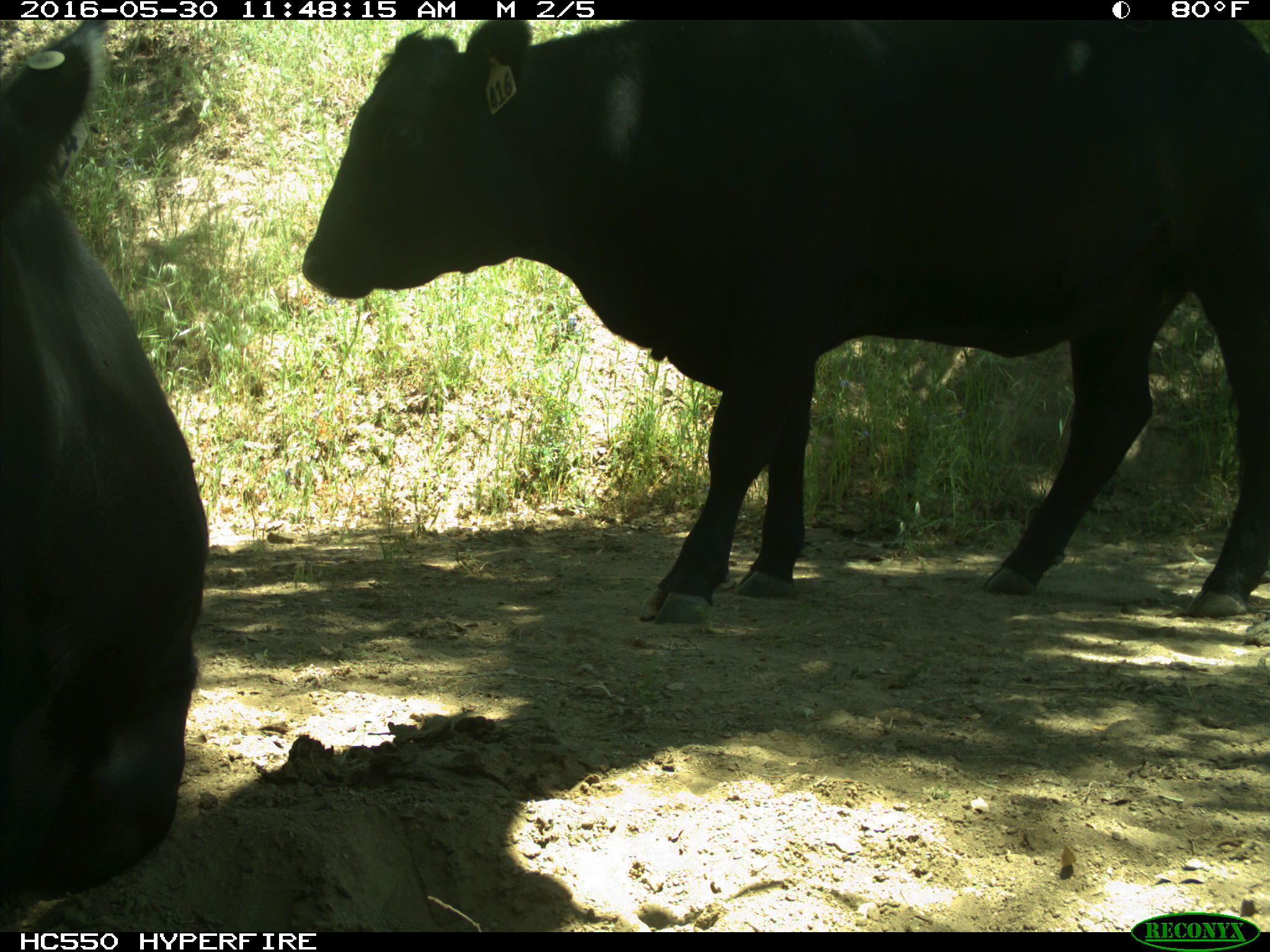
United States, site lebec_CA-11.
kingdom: Animalia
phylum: Chordata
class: Mammalia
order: Artiodactyla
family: Bovidae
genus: Bos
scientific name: Bos taurus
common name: domestic cow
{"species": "Bos taurus (domestic cow)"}